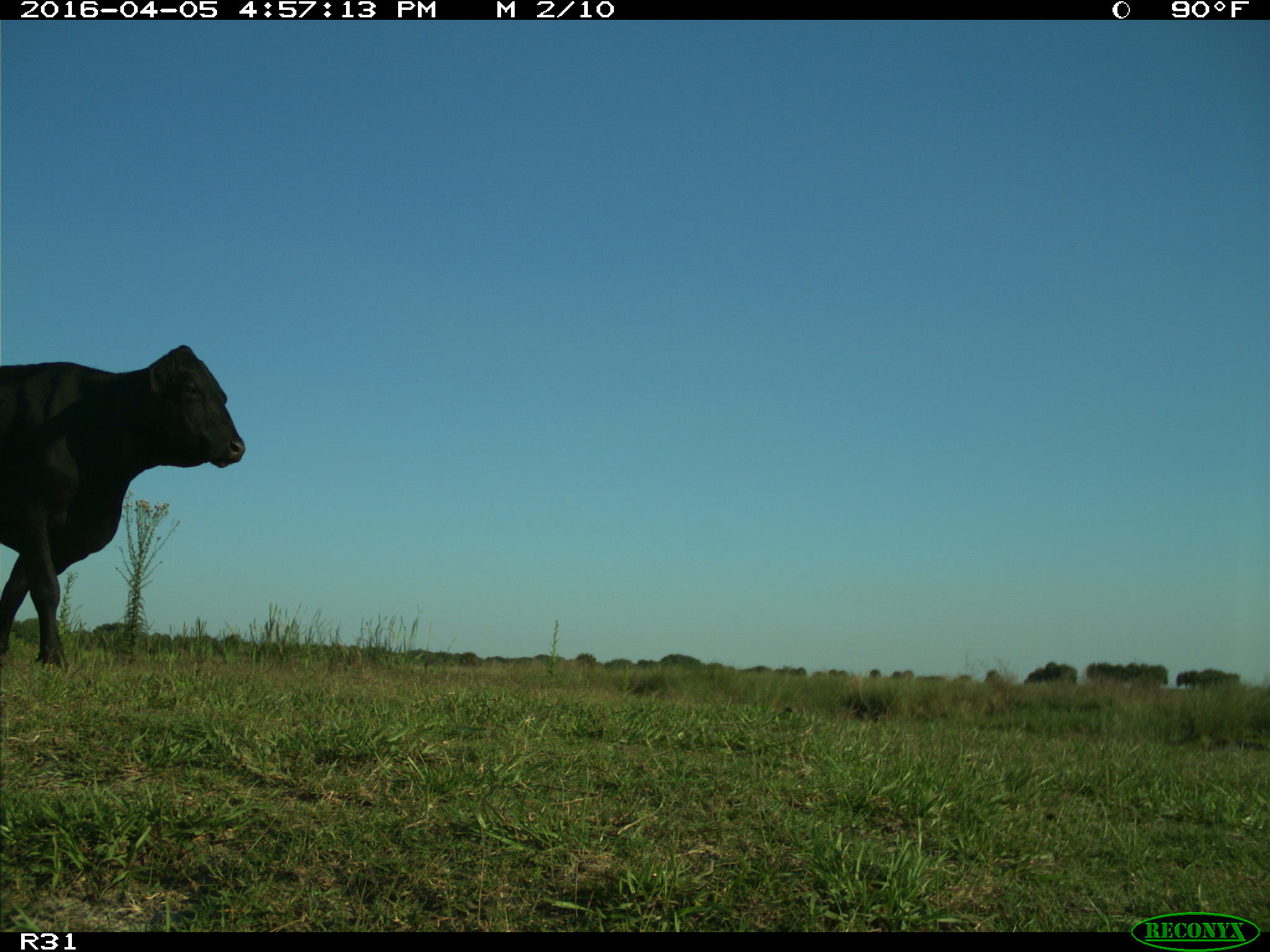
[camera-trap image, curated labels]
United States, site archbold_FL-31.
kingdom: Animalia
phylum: Chordata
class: Mammalia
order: Artiodactyla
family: Bovidae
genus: Bos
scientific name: Bos taurus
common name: domestic cow